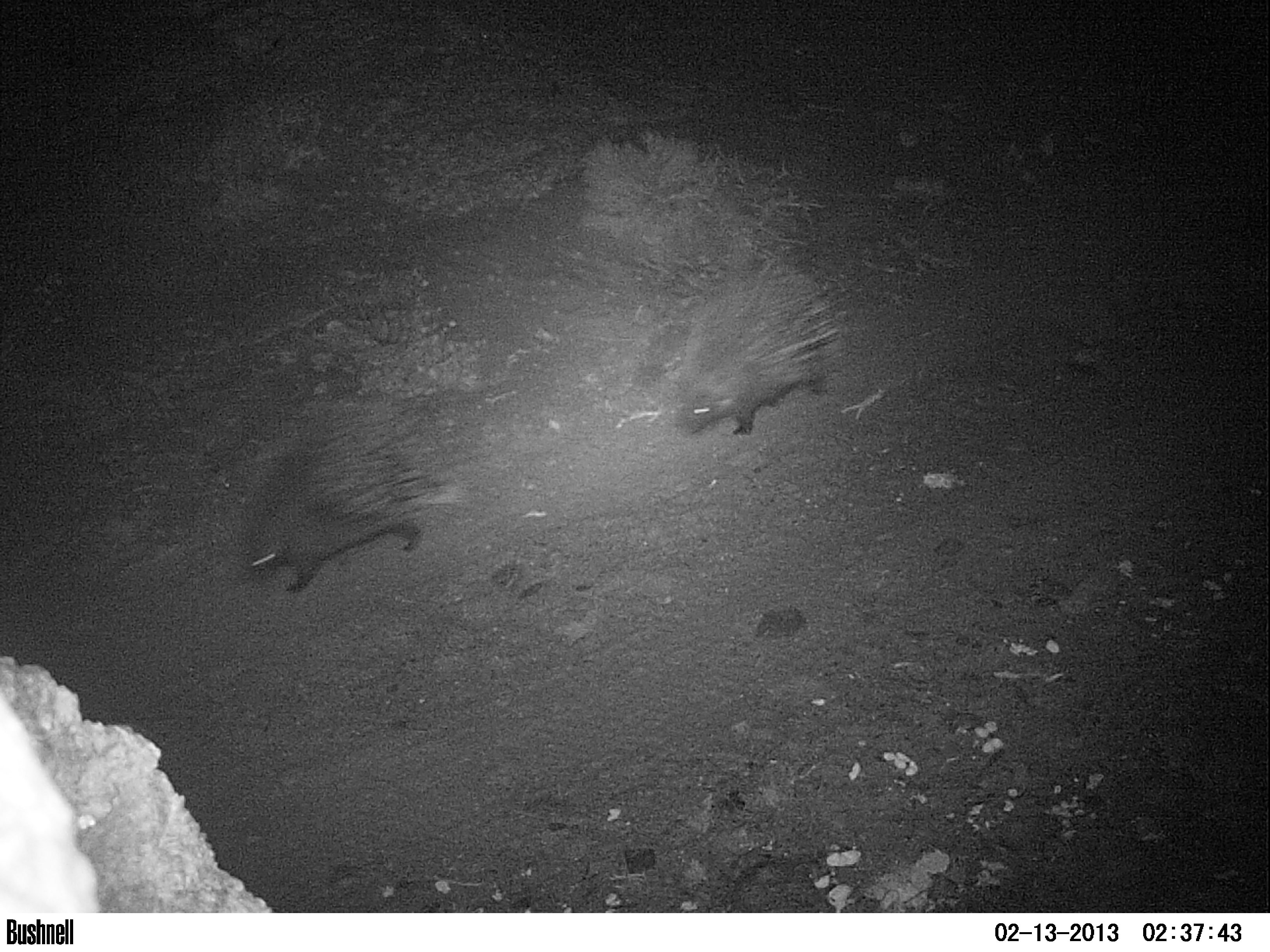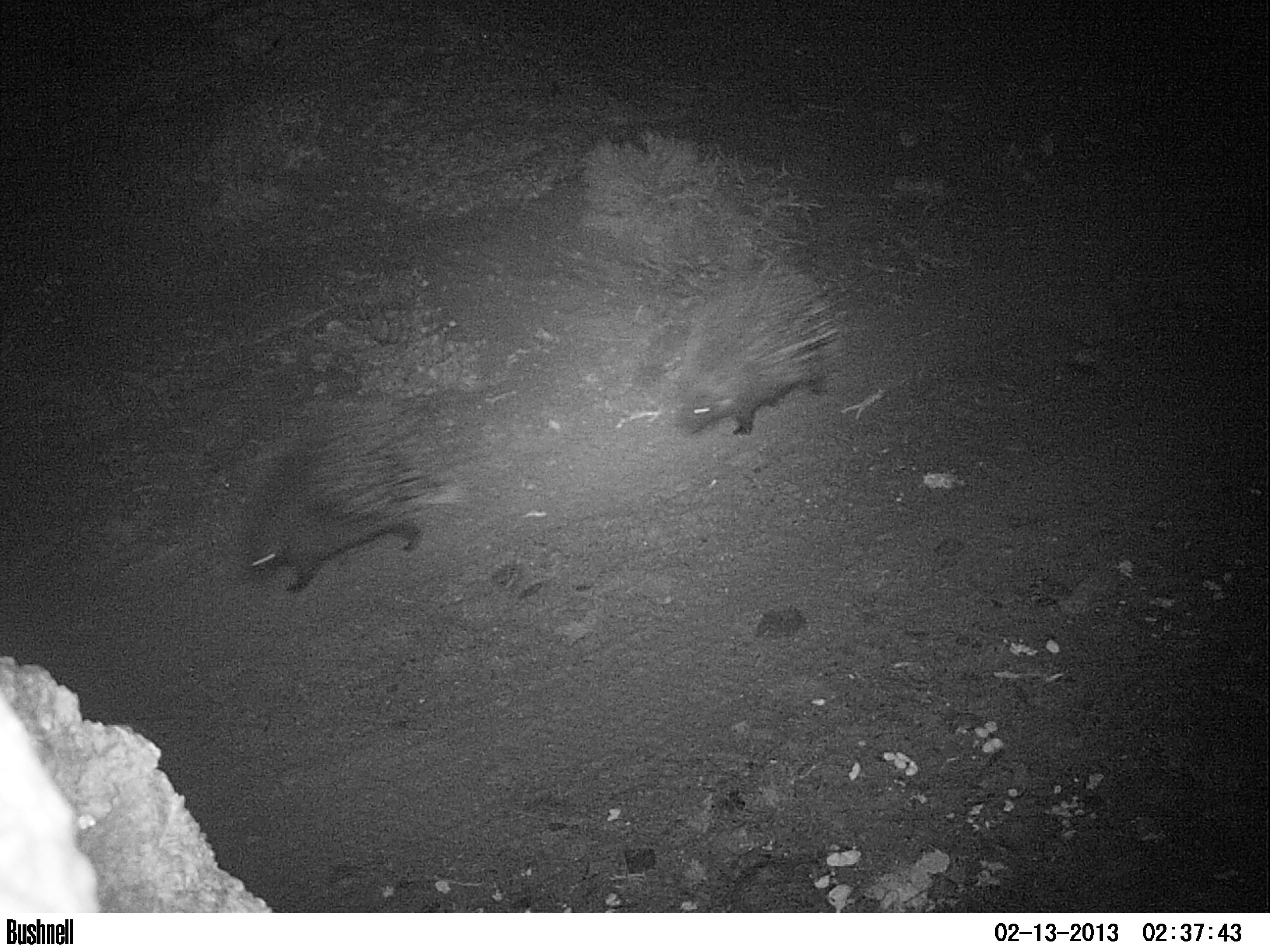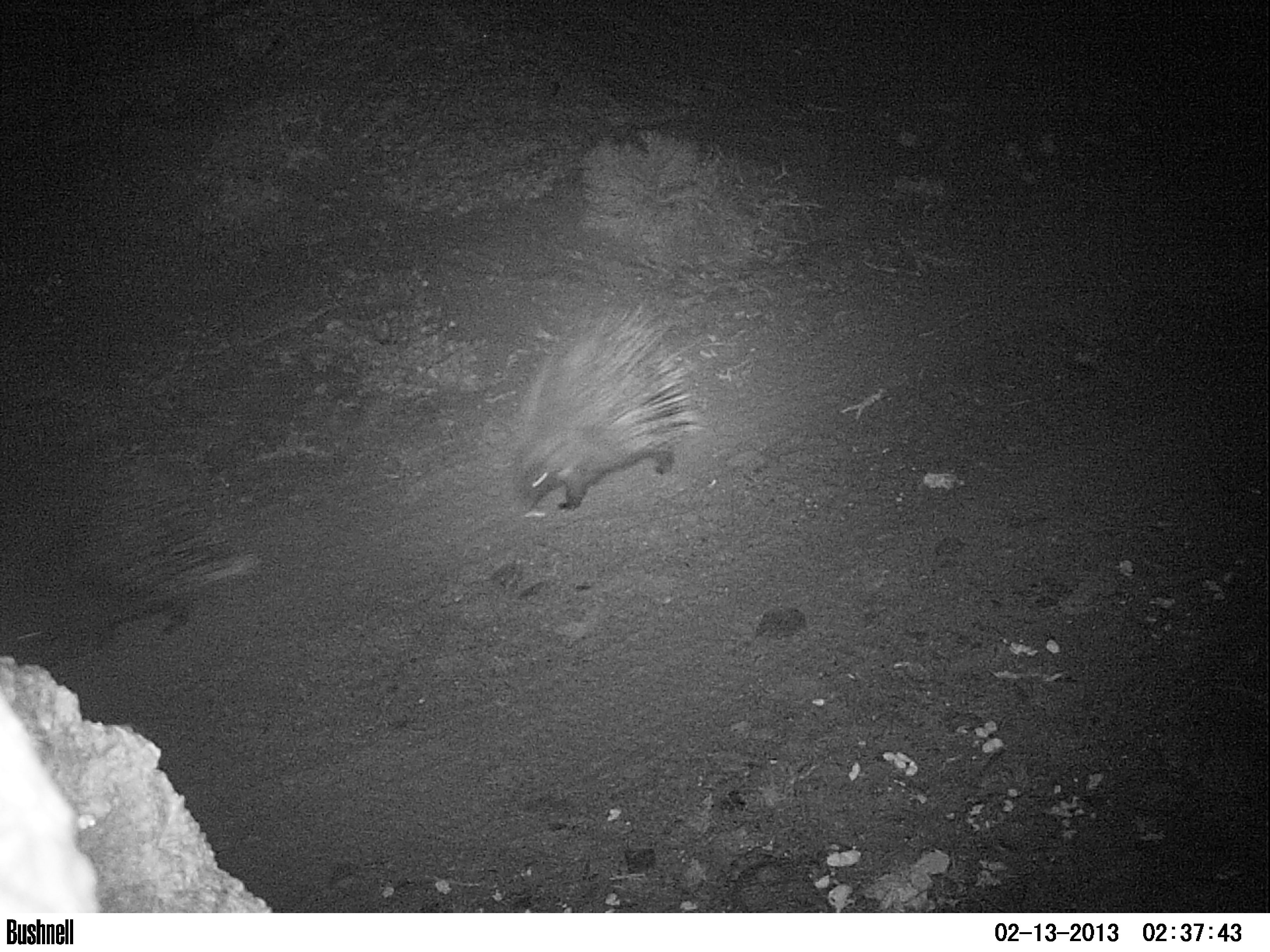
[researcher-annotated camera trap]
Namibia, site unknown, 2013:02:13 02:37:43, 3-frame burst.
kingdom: Animalia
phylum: Chordata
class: Mammalia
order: Rodentia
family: Hystricidae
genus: Hystrix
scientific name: Hystrix africaeaustralis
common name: cape porcupine